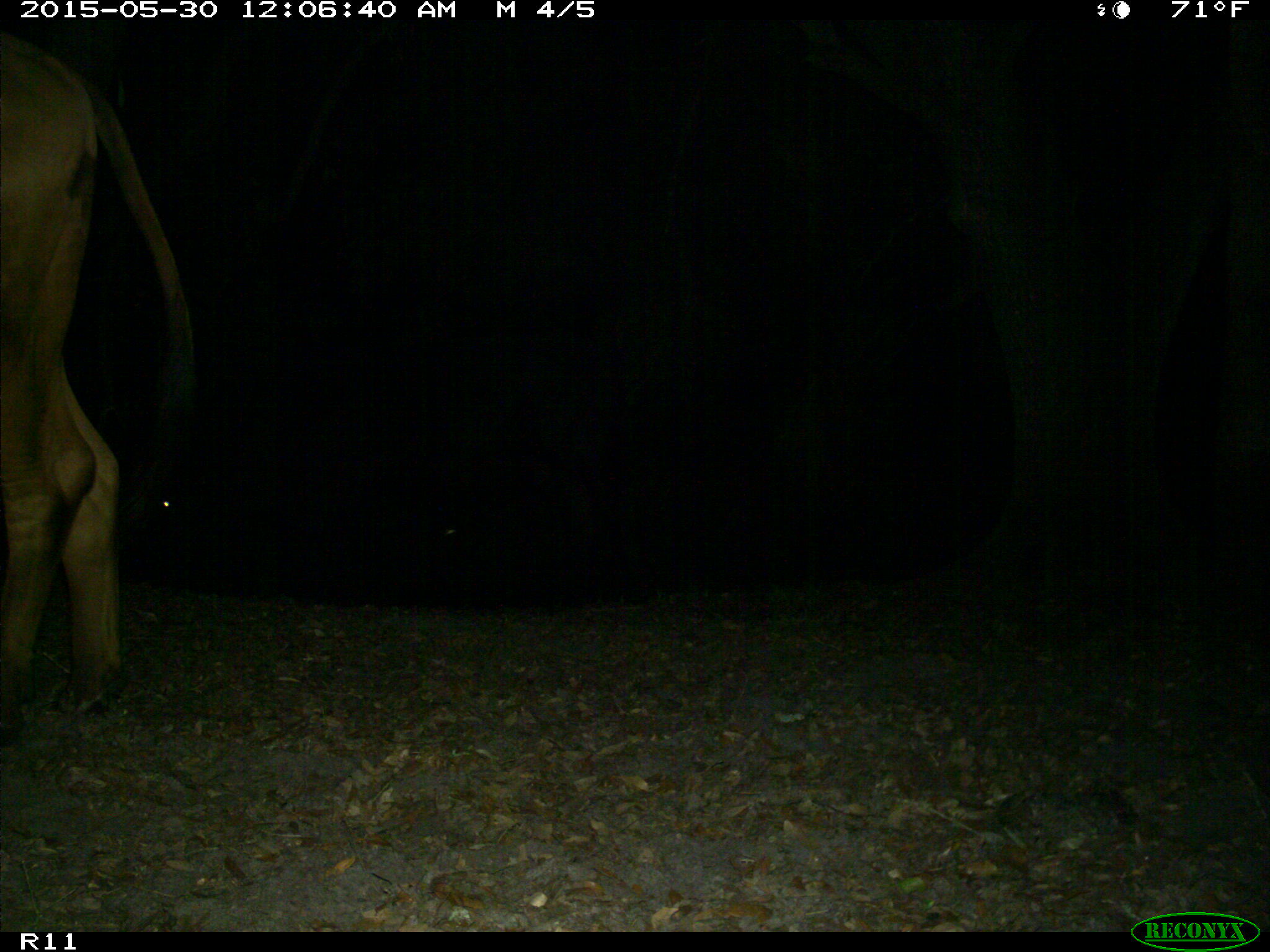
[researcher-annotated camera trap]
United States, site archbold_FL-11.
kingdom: Animalia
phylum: Chordata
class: Mammalia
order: Artiodactyla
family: Bovidae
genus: Bos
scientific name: Bos taurus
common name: domestic cow